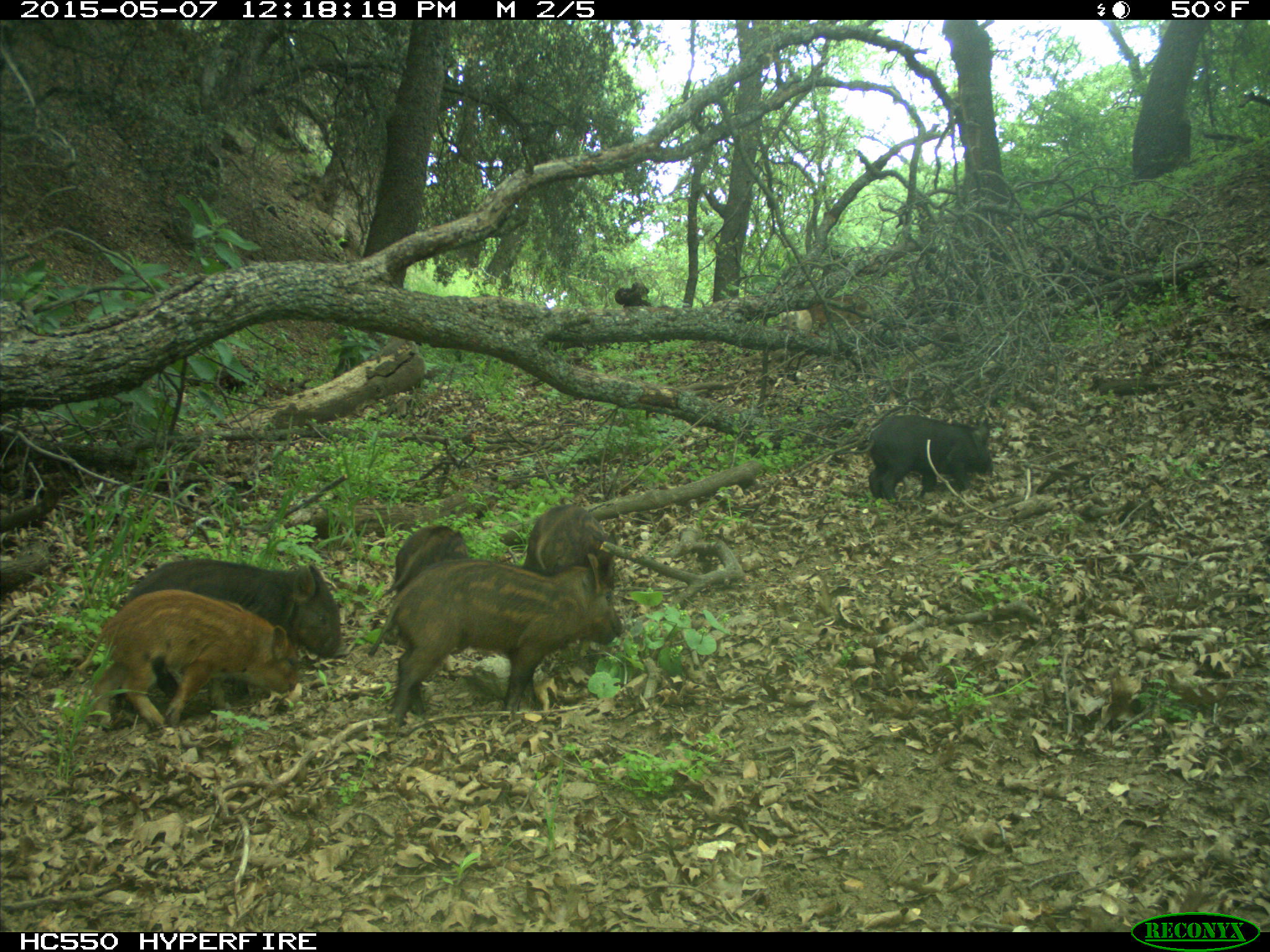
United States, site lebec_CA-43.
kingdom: Animalia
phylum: Chordata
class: Mammalia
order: Artiodactyla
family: Suidae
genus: Sus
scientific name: Sus scrofa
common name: wild boar